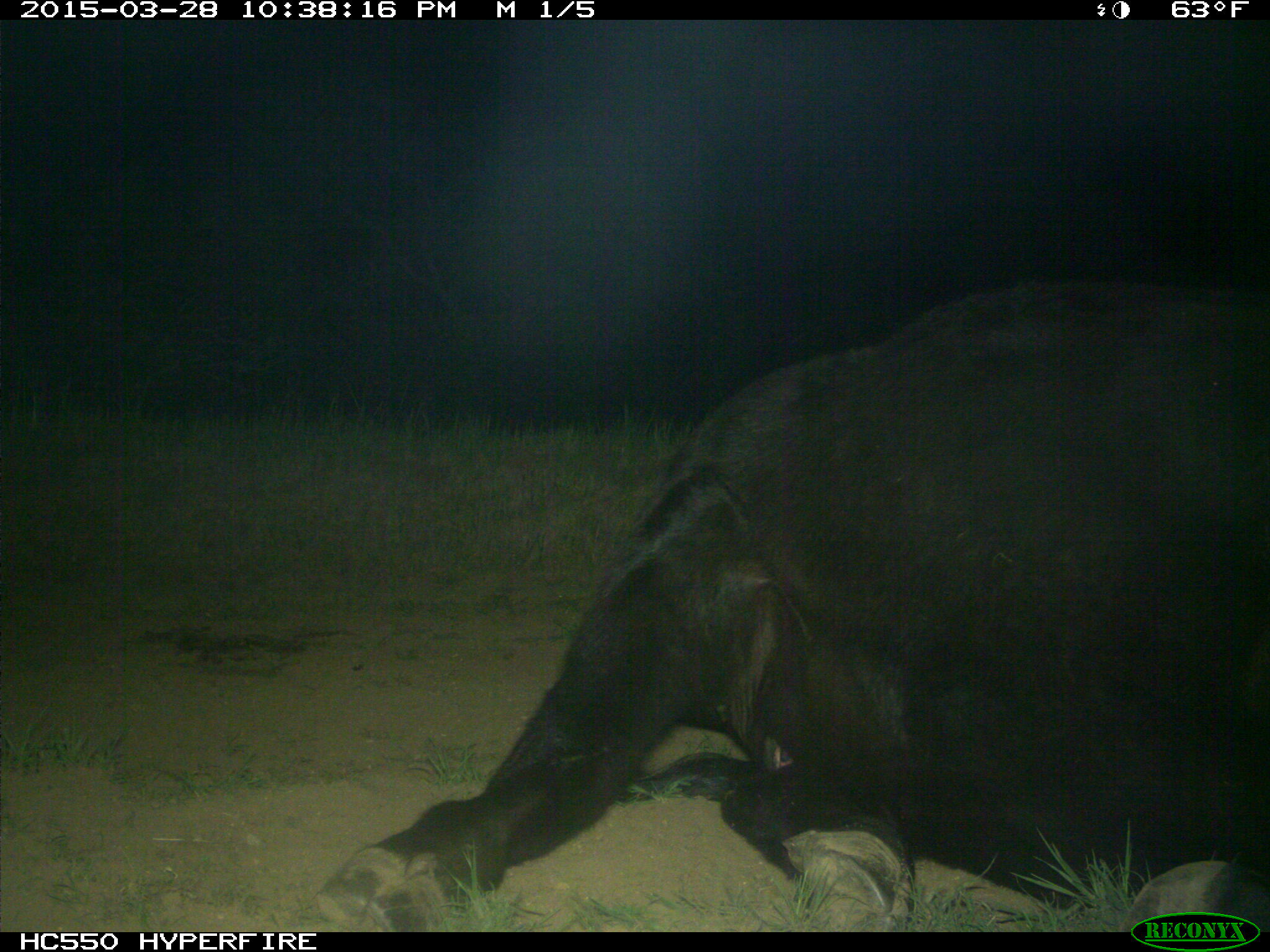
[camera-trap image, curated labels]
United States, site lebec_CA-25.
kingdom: Animalia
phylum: Chordata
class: Mammalia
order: Artiodactyla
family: Bovidae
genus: Bos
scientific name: Bos taurus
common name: domestic cow